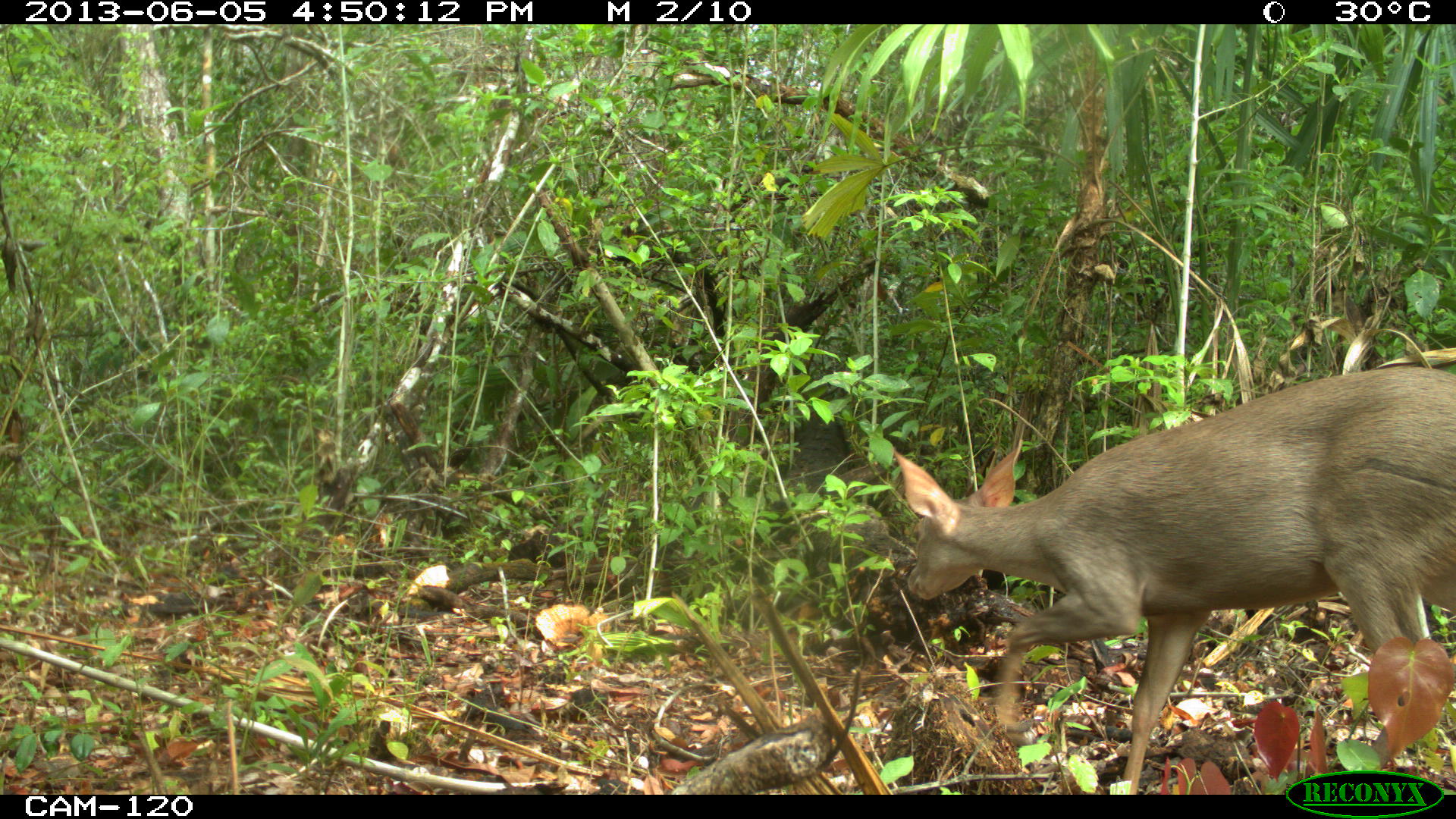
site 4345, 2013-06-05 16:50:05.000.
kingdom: Animalia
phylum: Chordata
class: Mammalia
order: Artiodactyla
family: Cervidae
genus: Odocoileus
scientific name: Odocoileus pandora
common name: yucatán brown brocket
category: mazama pandora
Mazama pandora (yucatán brown brocket) (Odocoileus pandora), count 1, sex female.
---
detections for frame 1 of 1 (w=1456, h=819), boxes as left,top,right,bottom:
mazama pandora: 891,364,1456,794